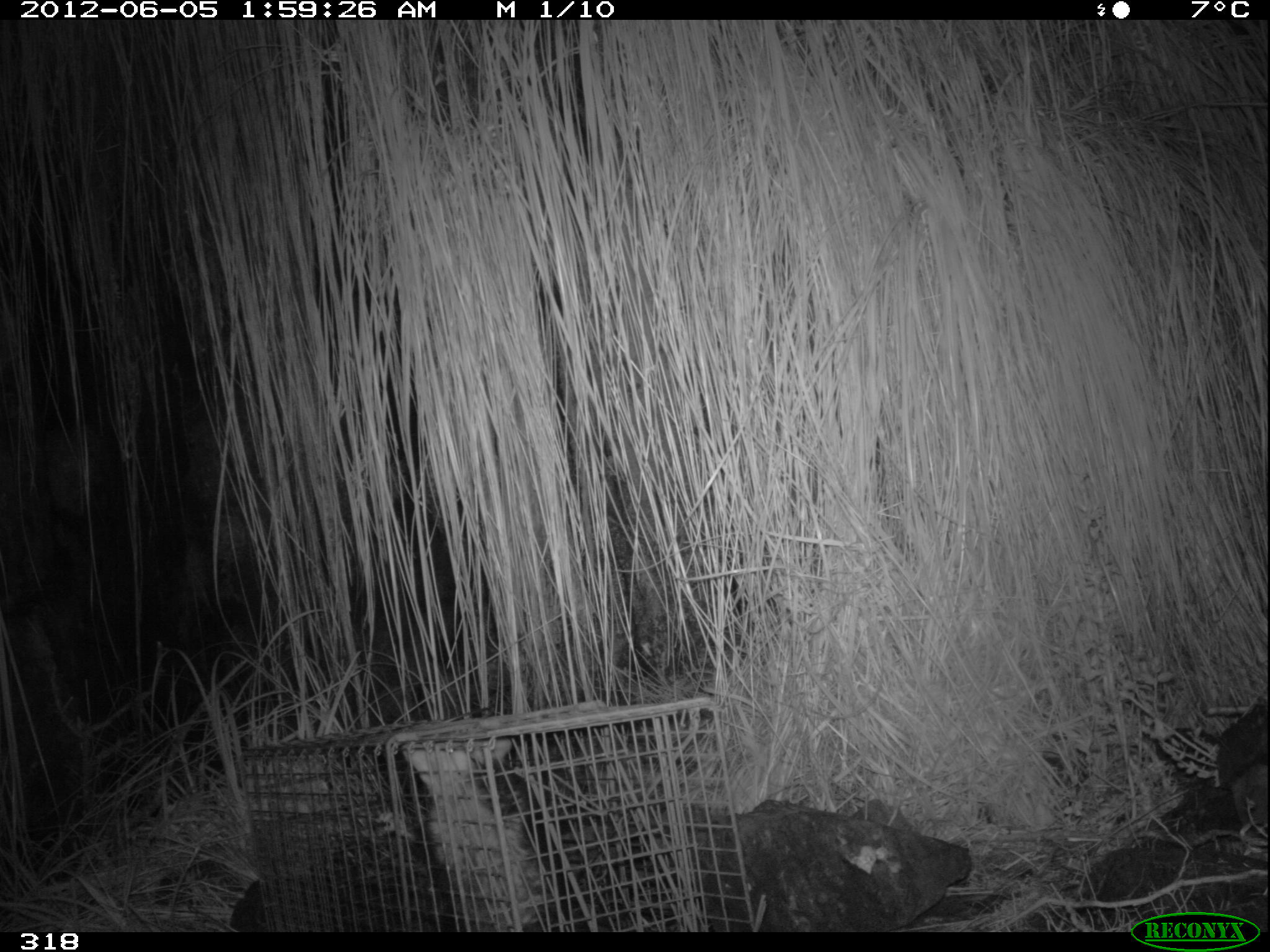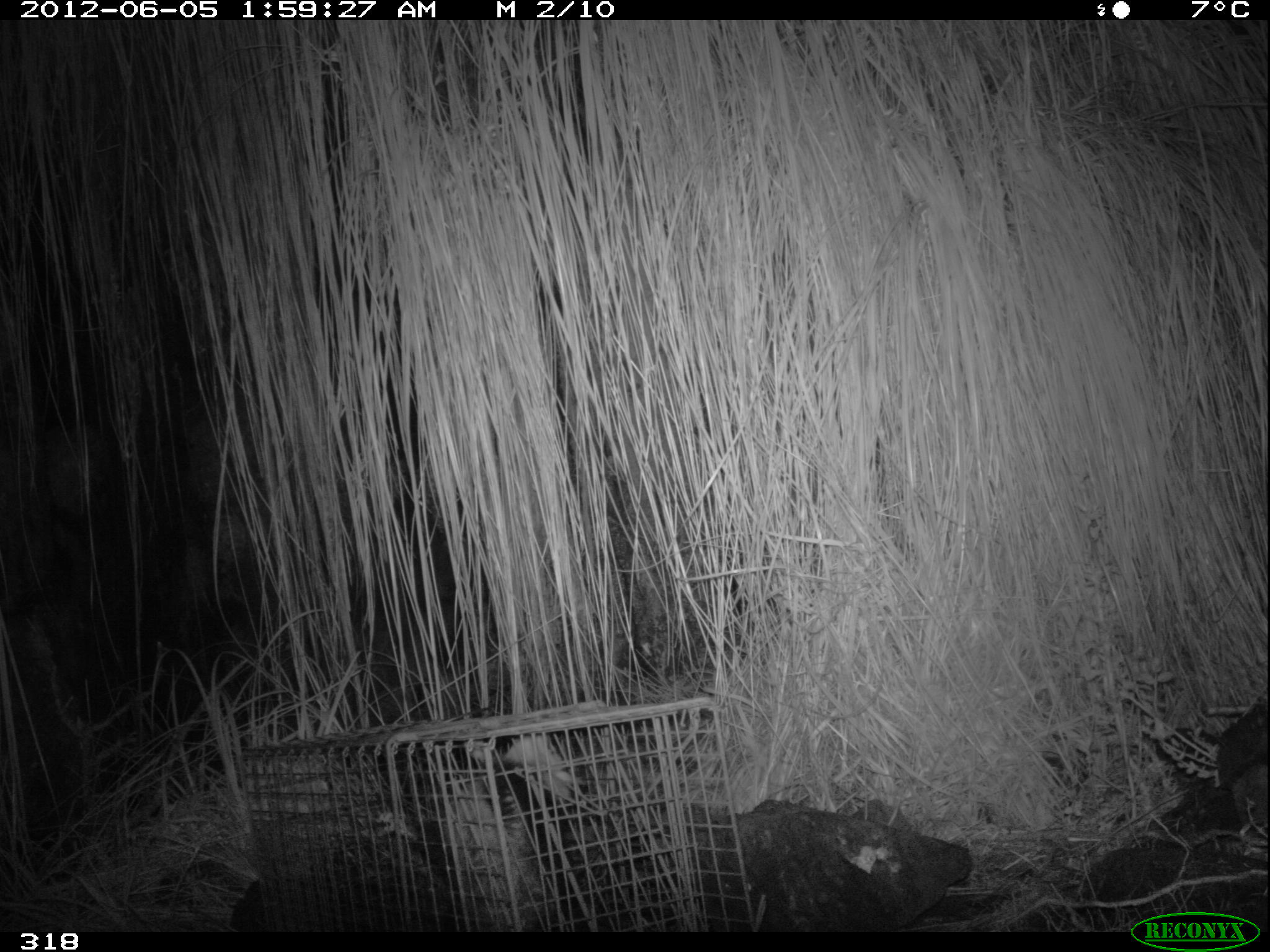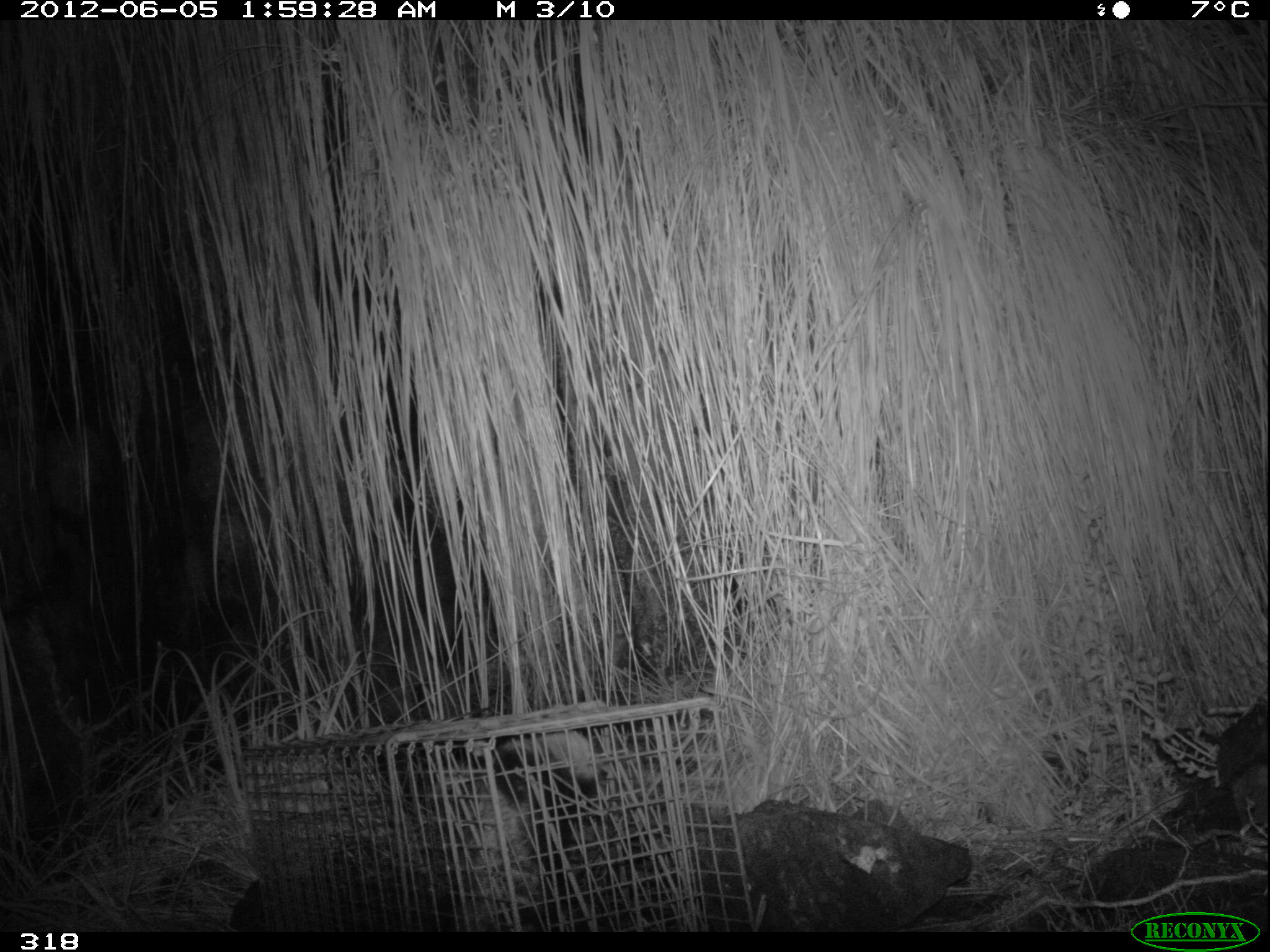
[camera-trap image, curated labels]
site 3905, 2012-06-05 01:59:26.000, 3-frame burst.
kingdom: Animalia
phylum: Chordata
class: Mammalia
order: Didelphimorphia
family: Didelphidae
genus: Didelphis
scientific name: Didelphis pernigra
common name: andean white-eared opossum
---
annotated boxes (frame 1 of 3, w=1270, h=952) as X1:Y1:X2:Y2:
didelphis pernigra: 377:739:543:932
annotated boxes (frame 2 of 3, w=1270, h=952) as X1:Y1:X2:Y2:
didelphis pernigra: 378:732:574:932